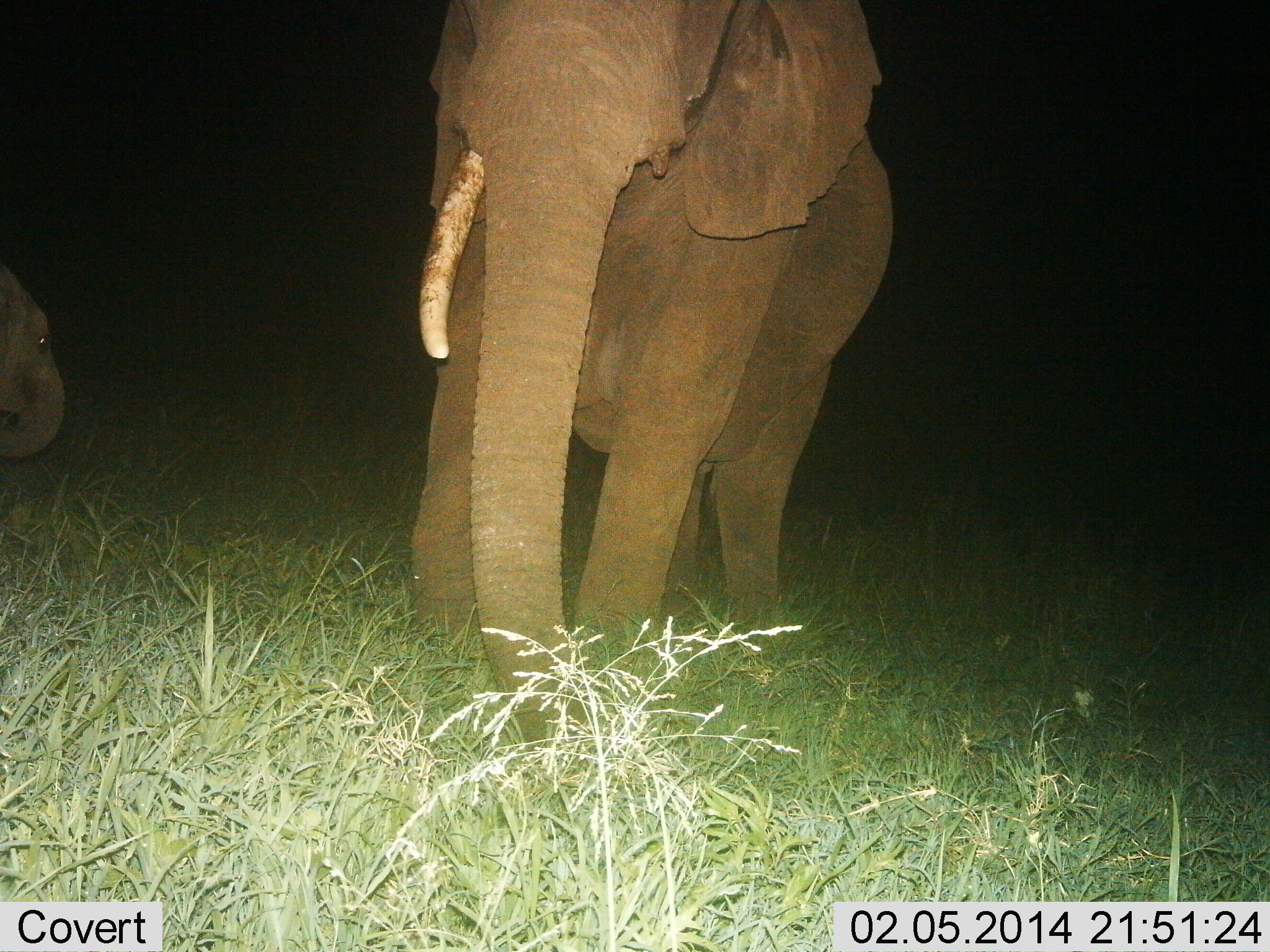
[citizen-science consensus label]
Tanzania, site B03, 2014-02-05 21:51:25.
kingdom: Animalia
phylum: Chordata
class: Mammalia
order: Proboscidea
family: Elephantidae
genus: Loxodonta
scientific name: Loxodonta africana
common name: african bush elephant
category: elephant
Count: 2.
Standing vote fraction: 60%.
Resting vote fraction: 0%.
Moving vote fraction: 40%.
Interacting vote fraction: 0%.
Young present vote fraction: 70%.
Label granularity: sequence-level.